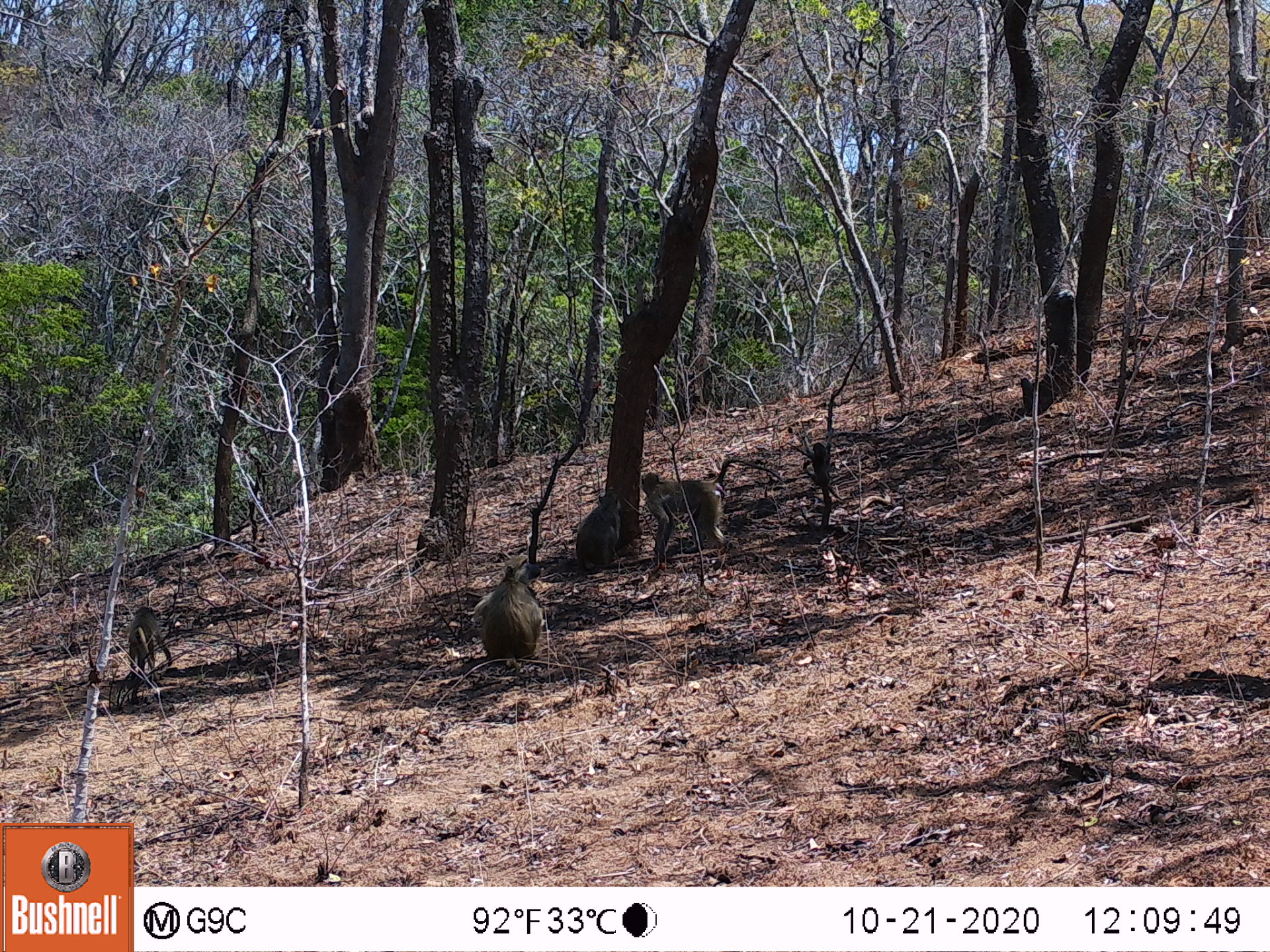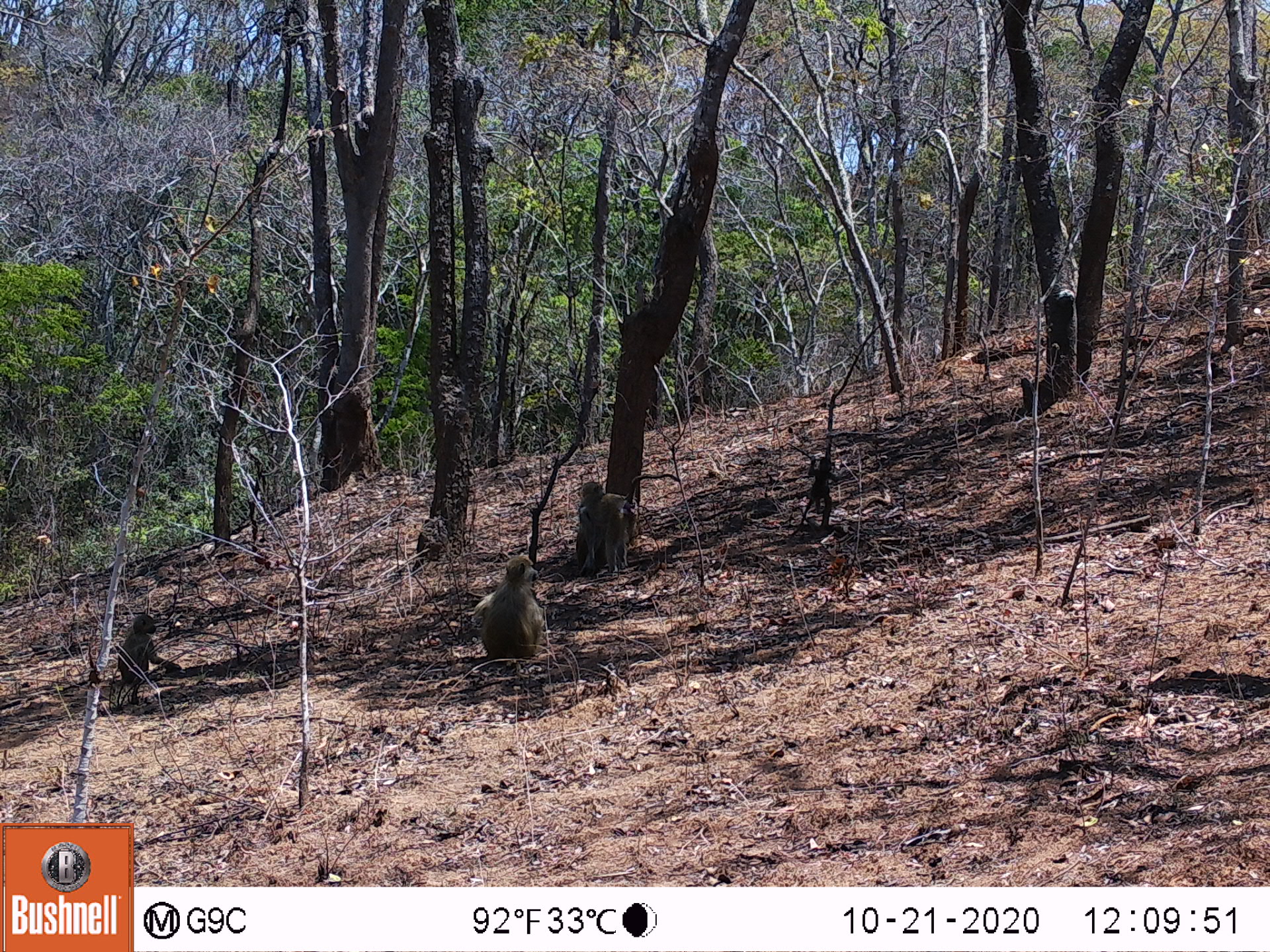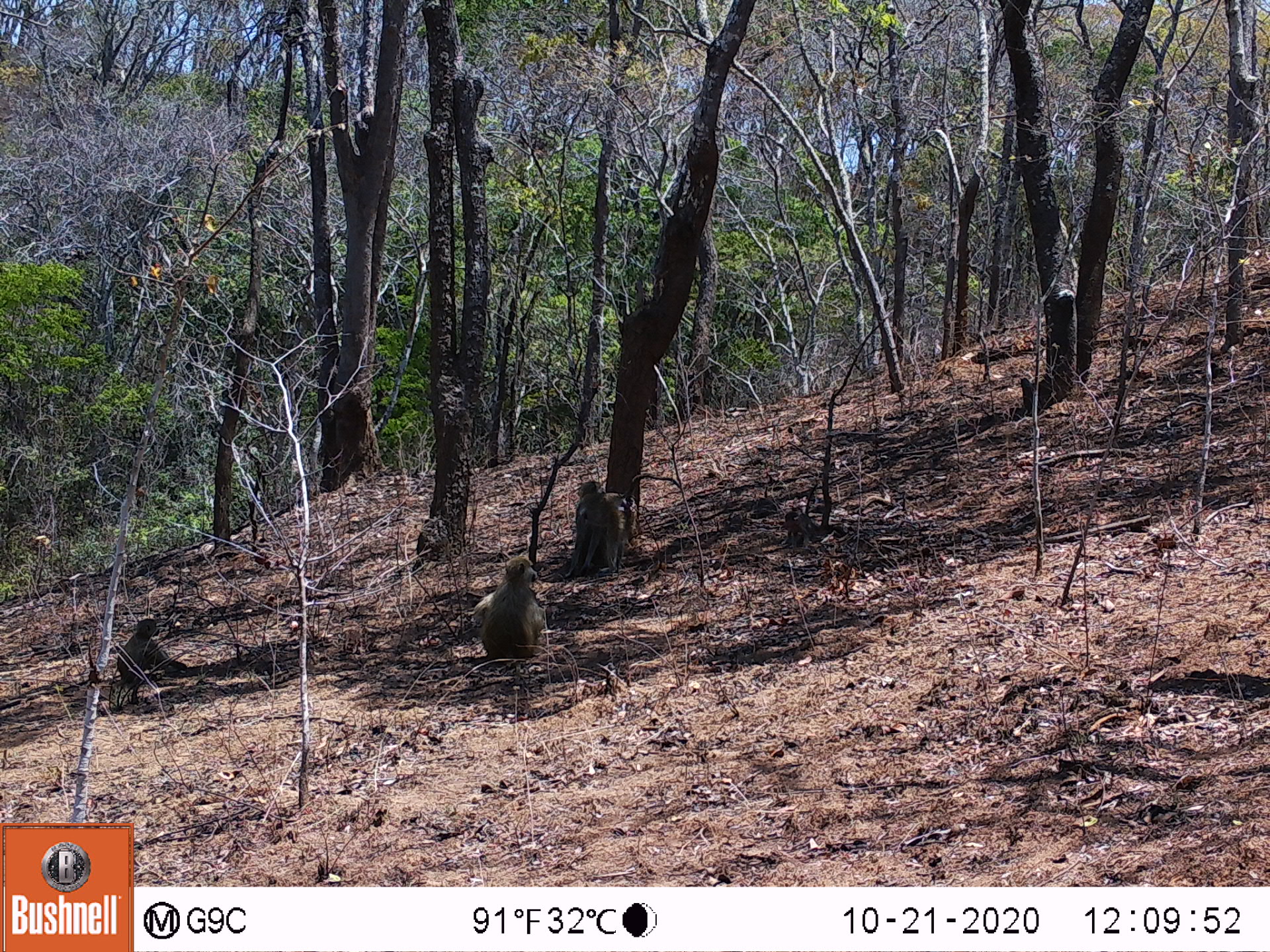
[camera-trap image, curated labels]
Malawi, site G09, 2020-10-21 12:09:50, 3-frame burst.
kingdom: Animalia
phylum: Chordata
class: Mammalia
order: Primates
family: Cercopithecidae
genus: Papio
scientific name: Papio cynocephalus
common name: yellow baboon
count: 5